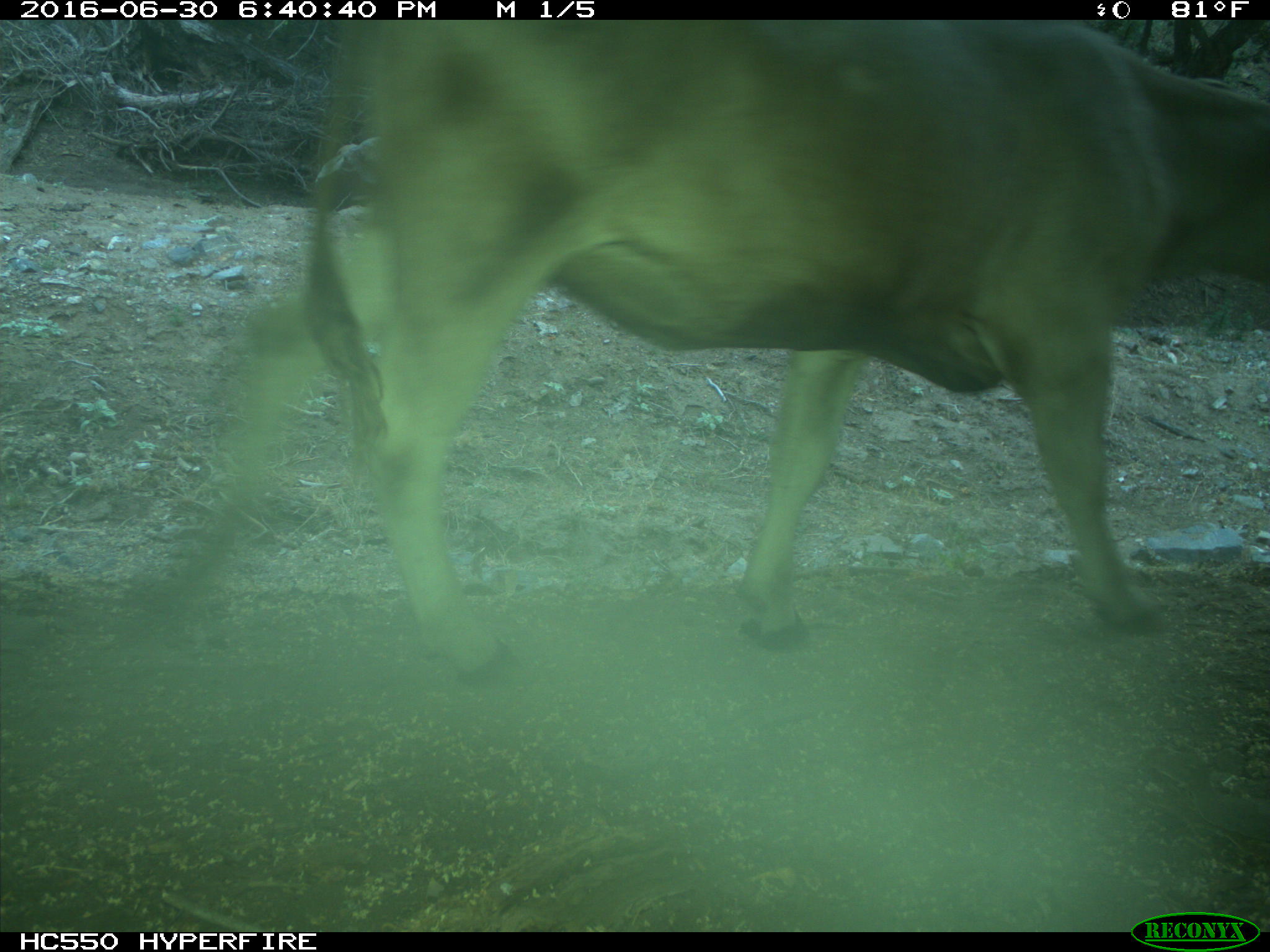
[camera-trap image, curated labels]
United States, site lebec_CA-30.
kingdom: Animalia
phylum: Chordata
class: Mammalia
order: Artiodactyla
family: Bovidae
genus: Bos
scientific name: Bos taurus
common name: domestic cow